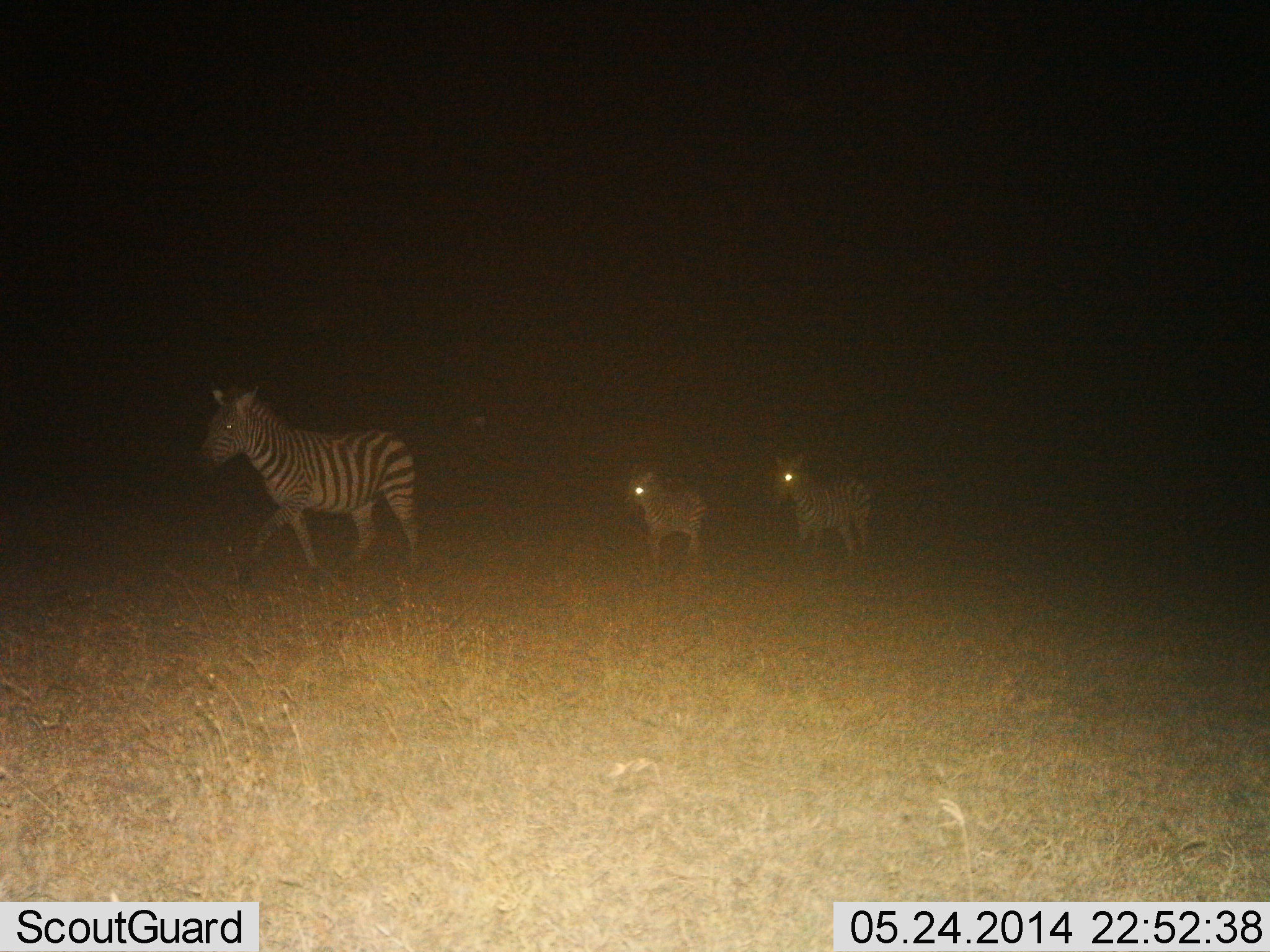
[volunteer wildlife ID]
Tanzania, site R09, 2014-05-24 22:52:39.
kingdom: Animalia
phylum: Chordata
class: Mammalia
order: Perissodactyla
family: Equidae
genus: Equus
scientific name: Equus quagga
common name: plains zebra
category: zebra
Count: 3.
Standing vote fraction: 36%.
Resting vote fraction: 0%.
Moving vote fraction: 64%.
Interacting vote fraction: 0%.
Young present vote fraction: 73%.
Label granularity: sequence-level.